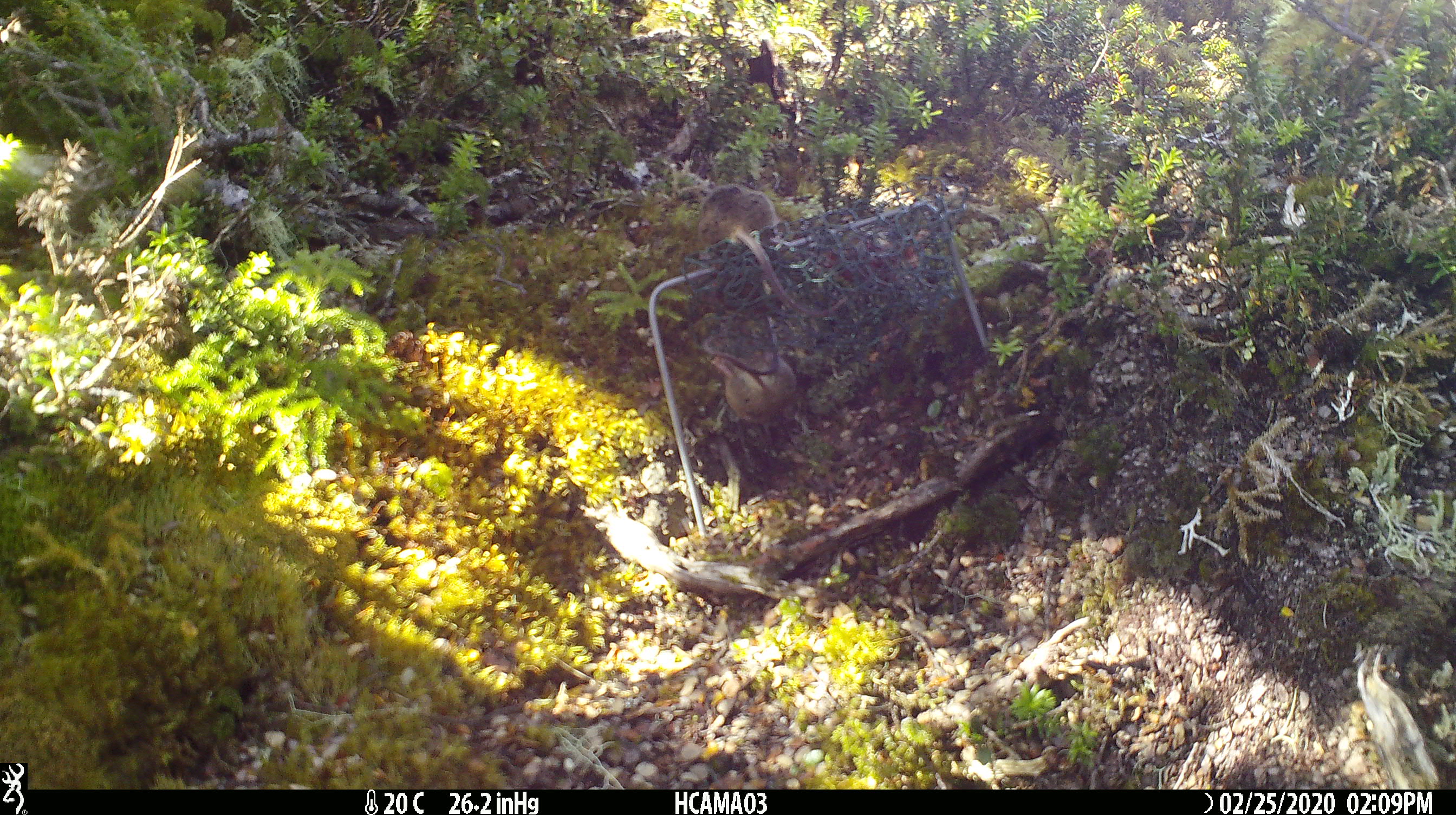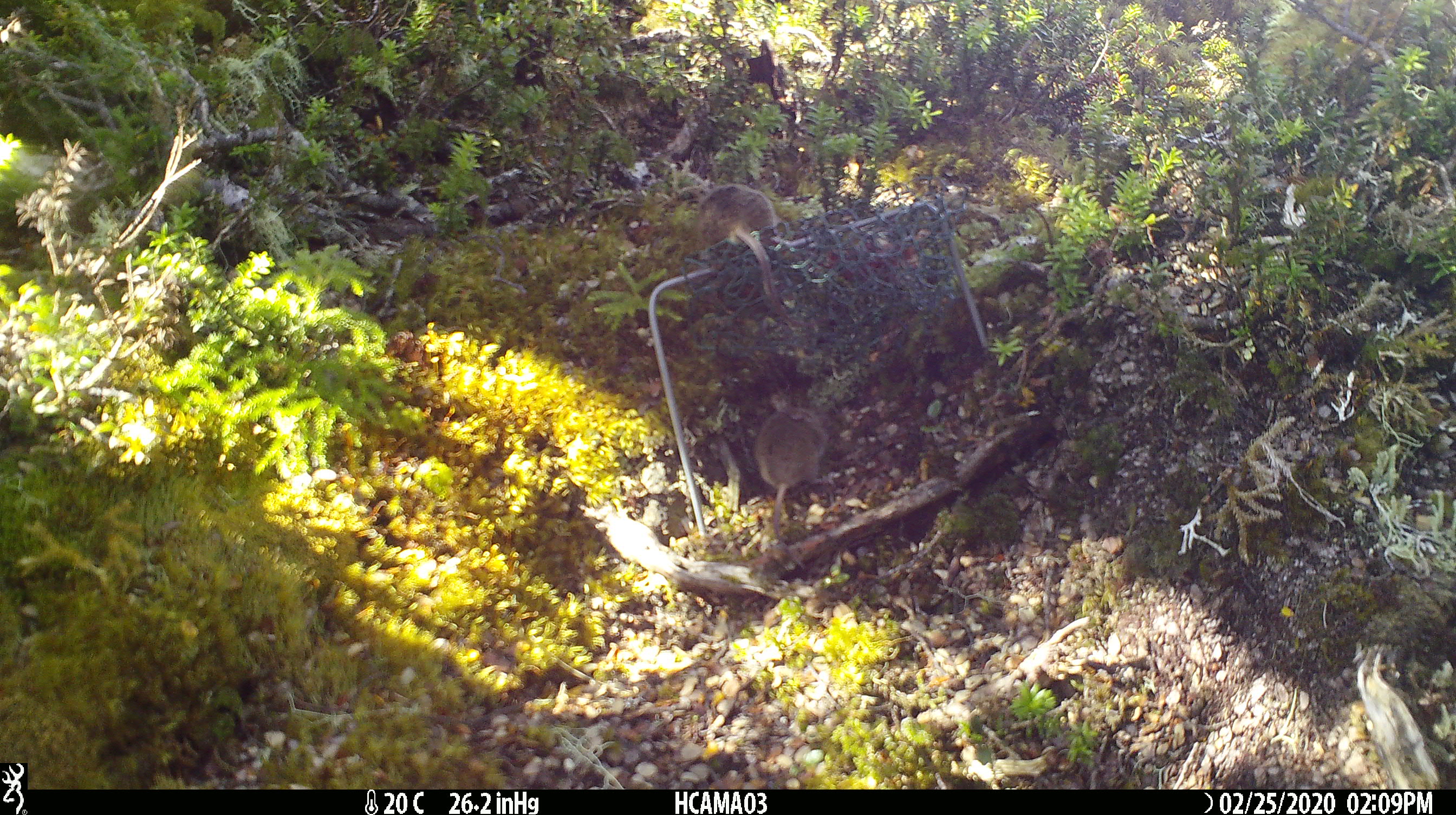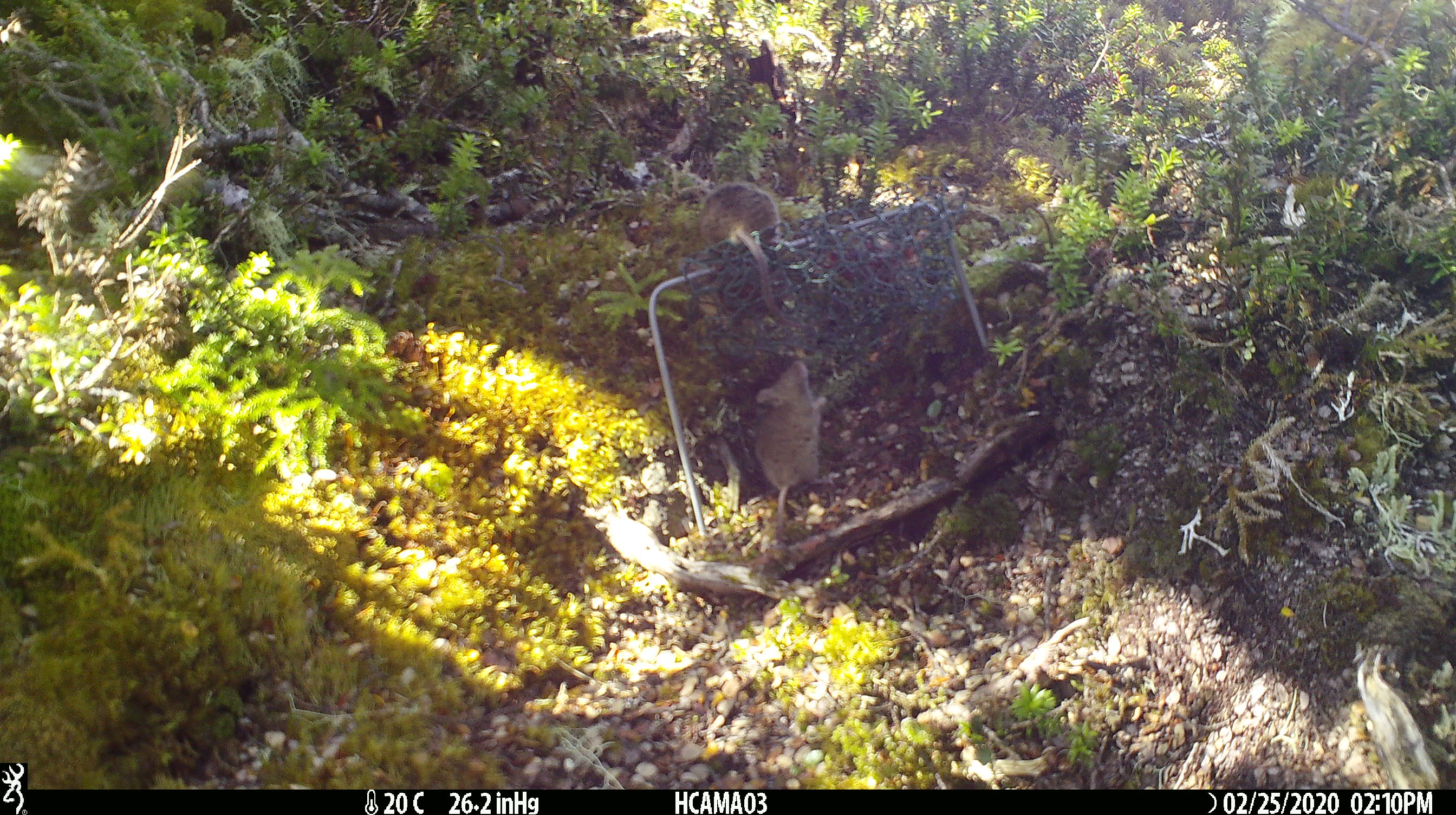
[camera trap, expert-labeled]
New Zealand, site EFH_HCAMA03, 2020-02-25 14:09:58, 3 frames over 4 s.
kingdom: Animalia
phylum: Chordata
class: Mammalia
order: Rodentia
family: Muridae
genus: Mus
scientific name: Mus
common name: mouse